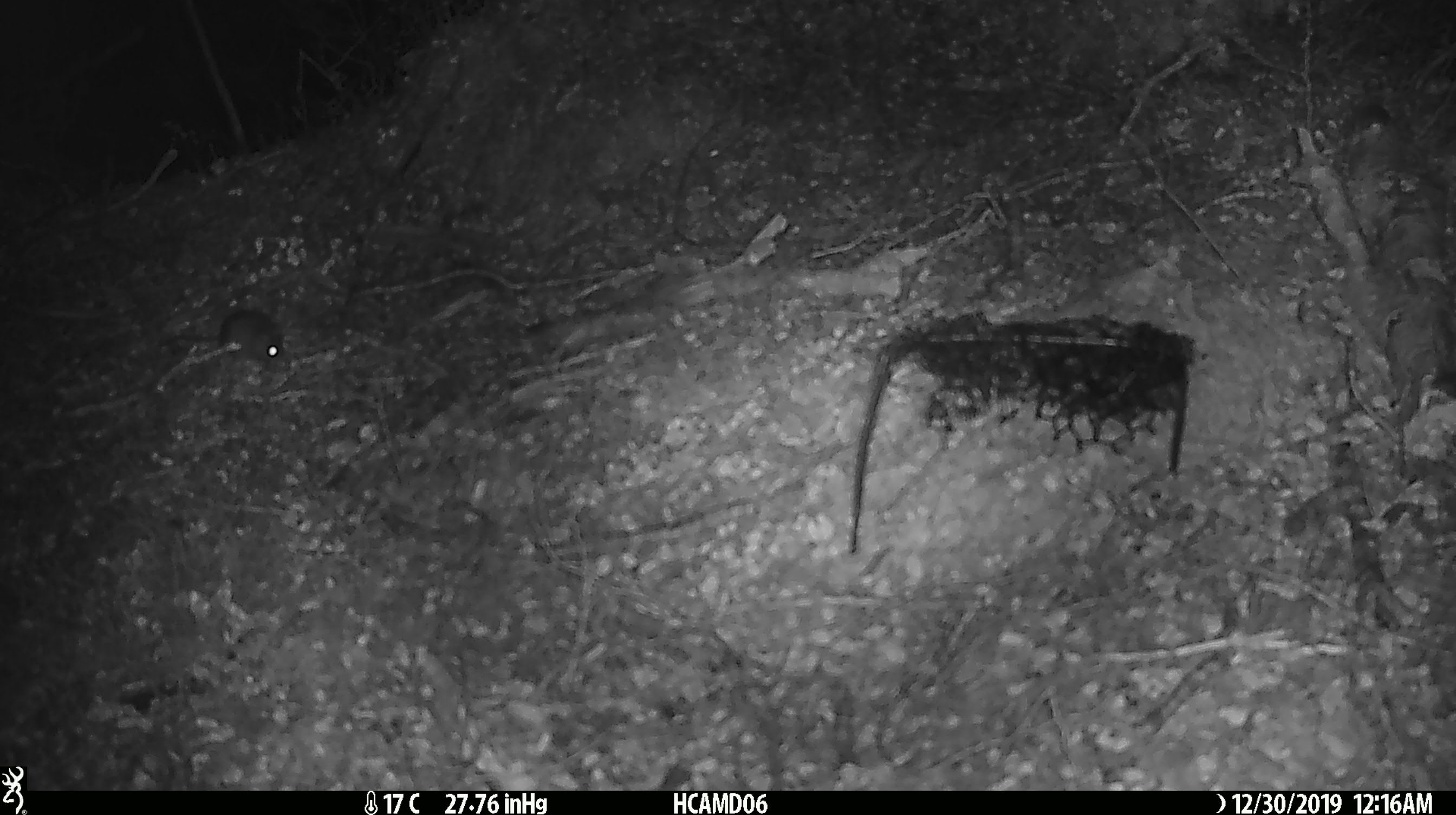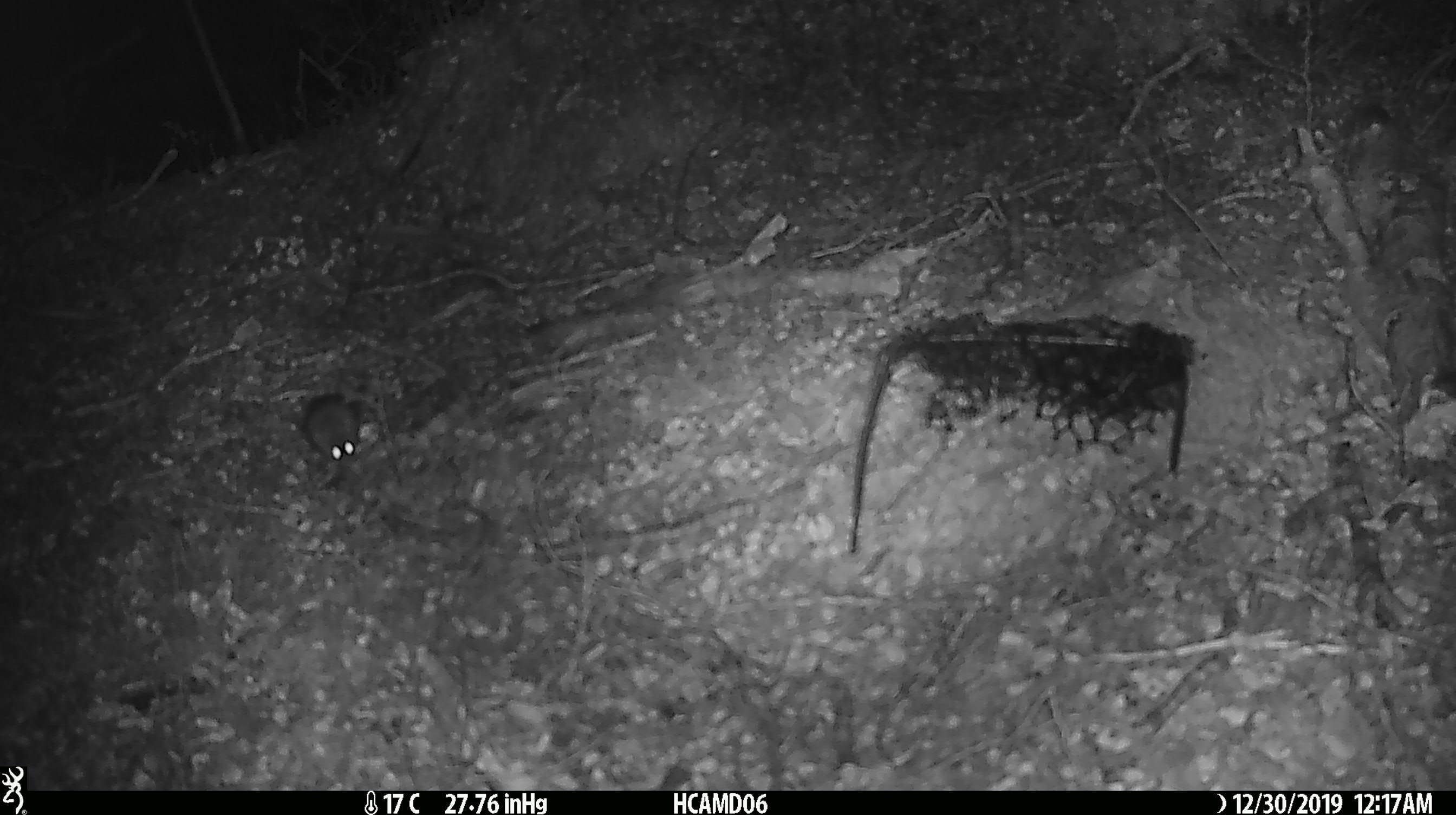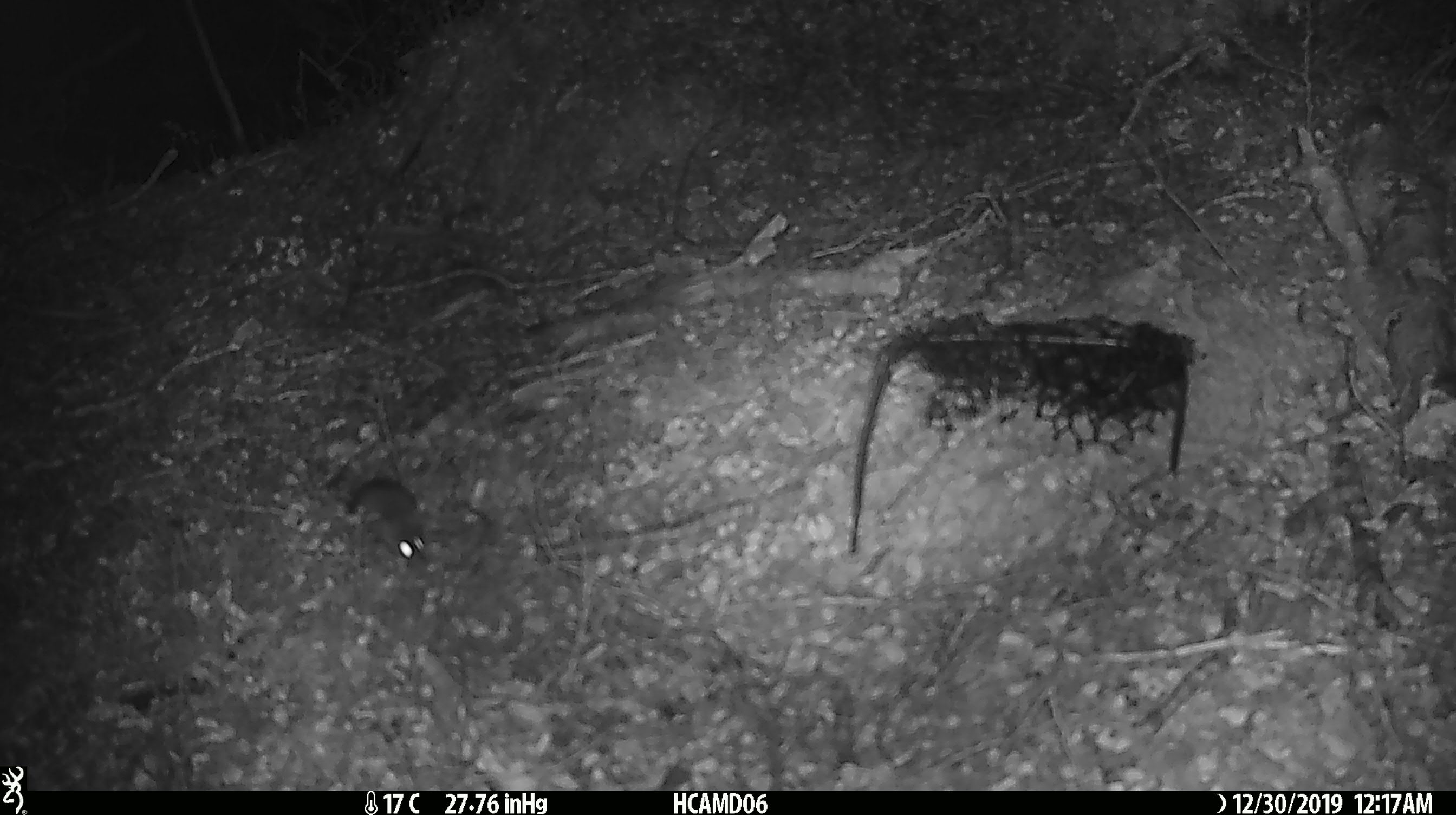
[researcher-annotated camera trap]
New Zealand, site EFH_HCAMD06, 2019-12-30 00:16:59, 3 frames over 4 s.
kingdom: Animalia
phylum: Chordata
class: Mammalia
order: Rodentia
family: Muridae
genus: Mus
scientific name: Mus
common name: mouse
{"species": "mouse (Mus)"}